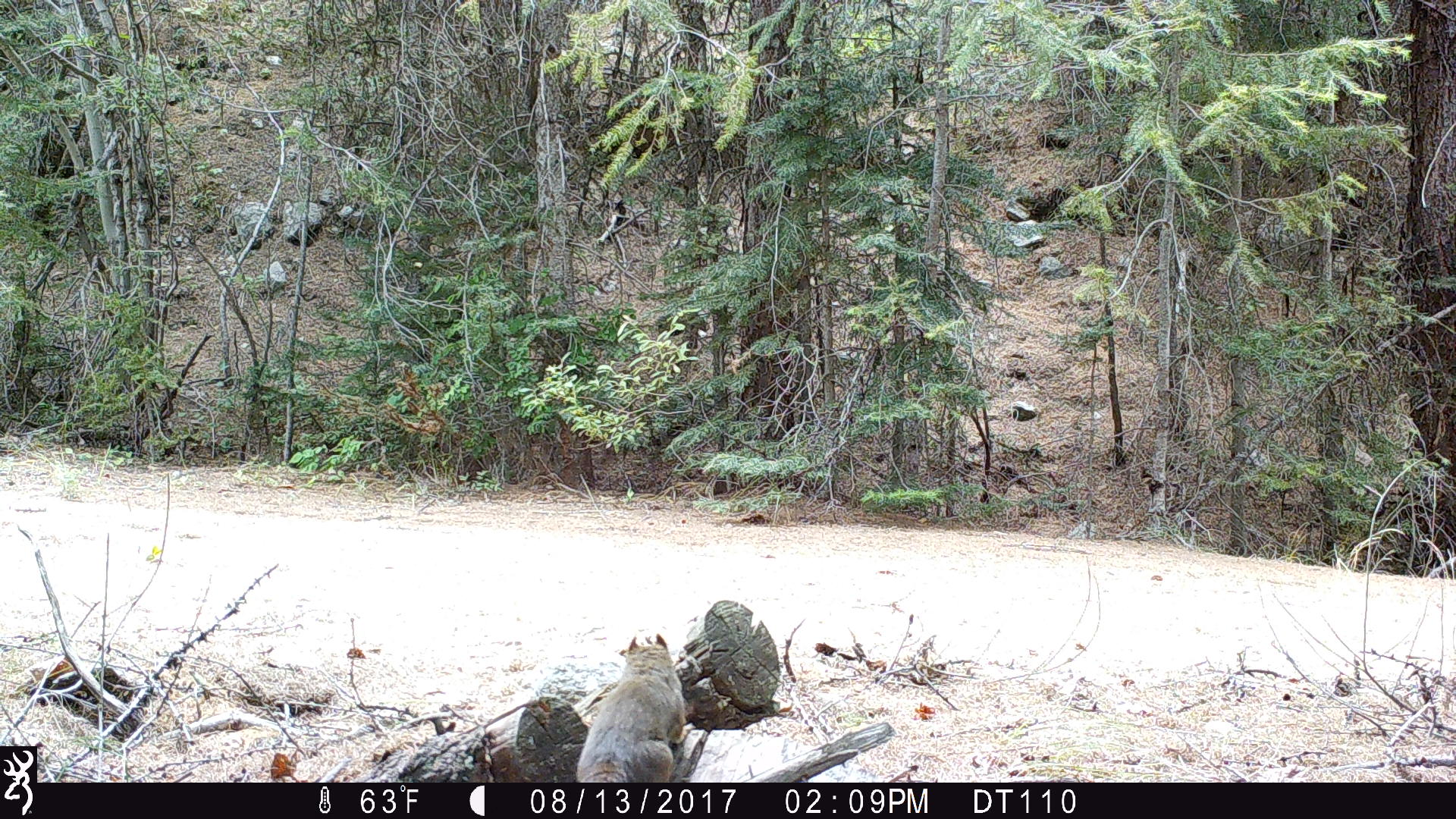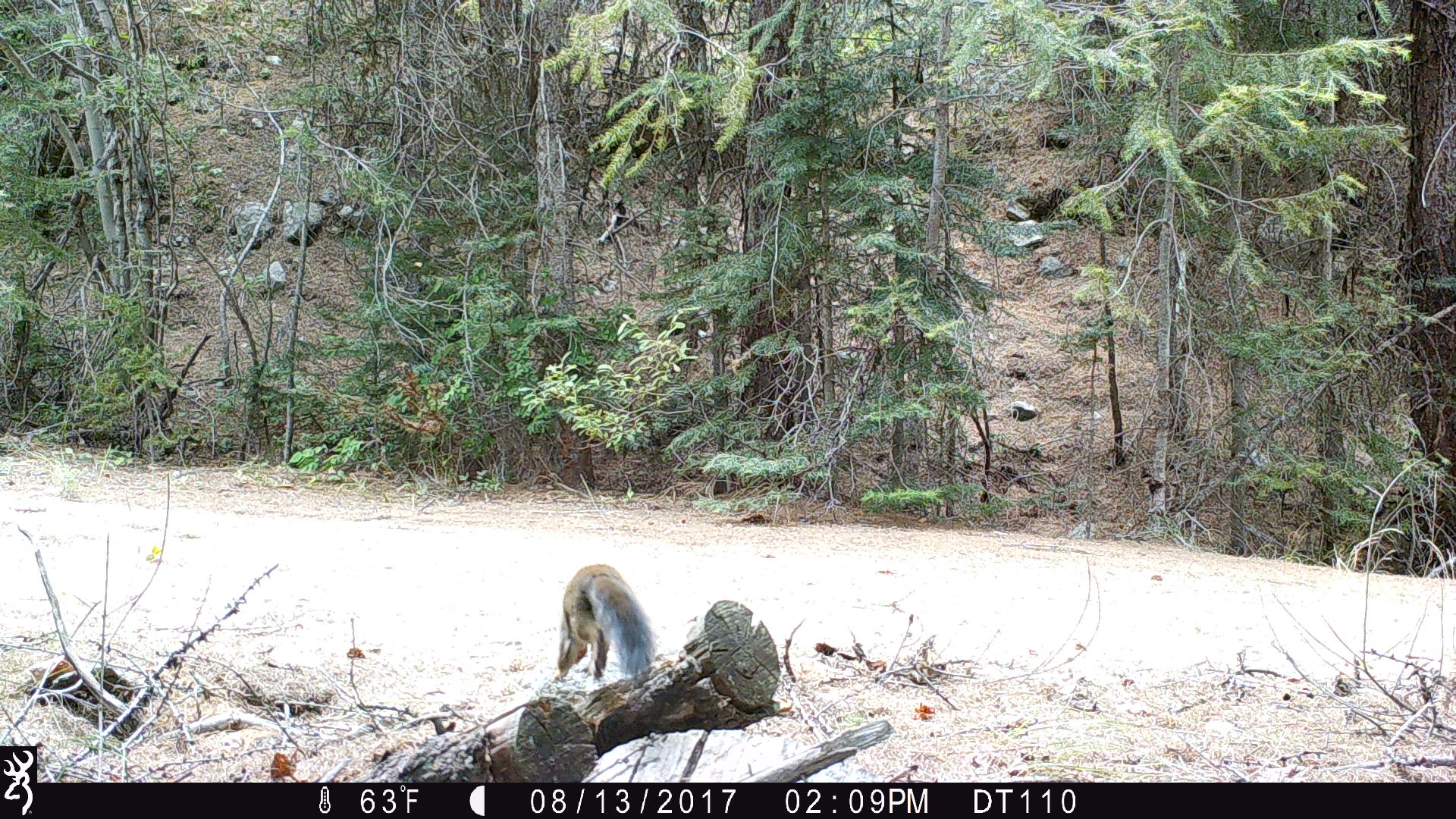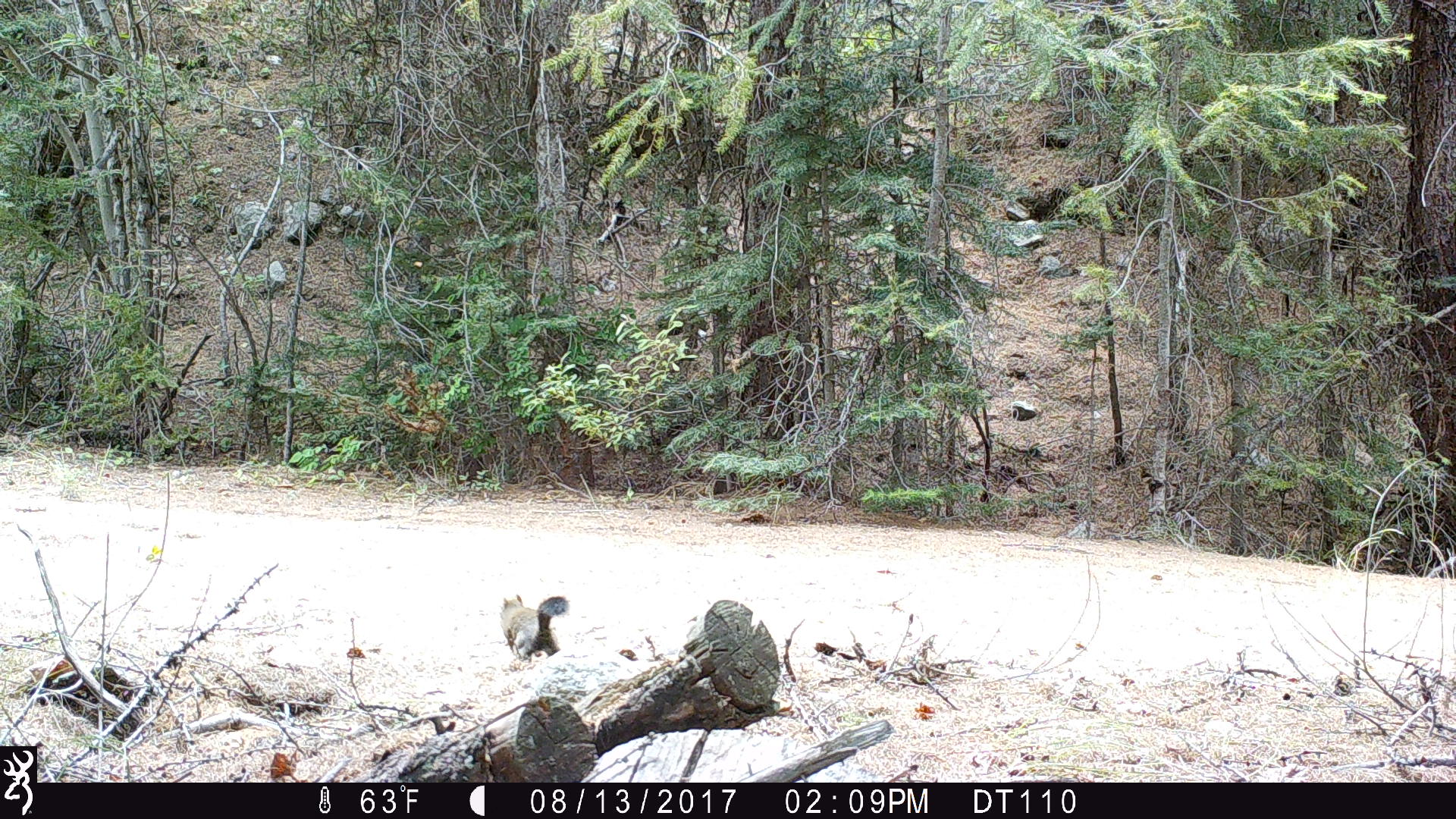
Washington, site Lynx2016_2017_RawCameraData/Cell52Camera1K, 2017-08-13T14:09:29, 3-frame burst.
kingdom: Animalia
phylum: Chordata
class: Mammalia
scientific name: Mammalia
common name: small mammal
Small mammal (Mammalia). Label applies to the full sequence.